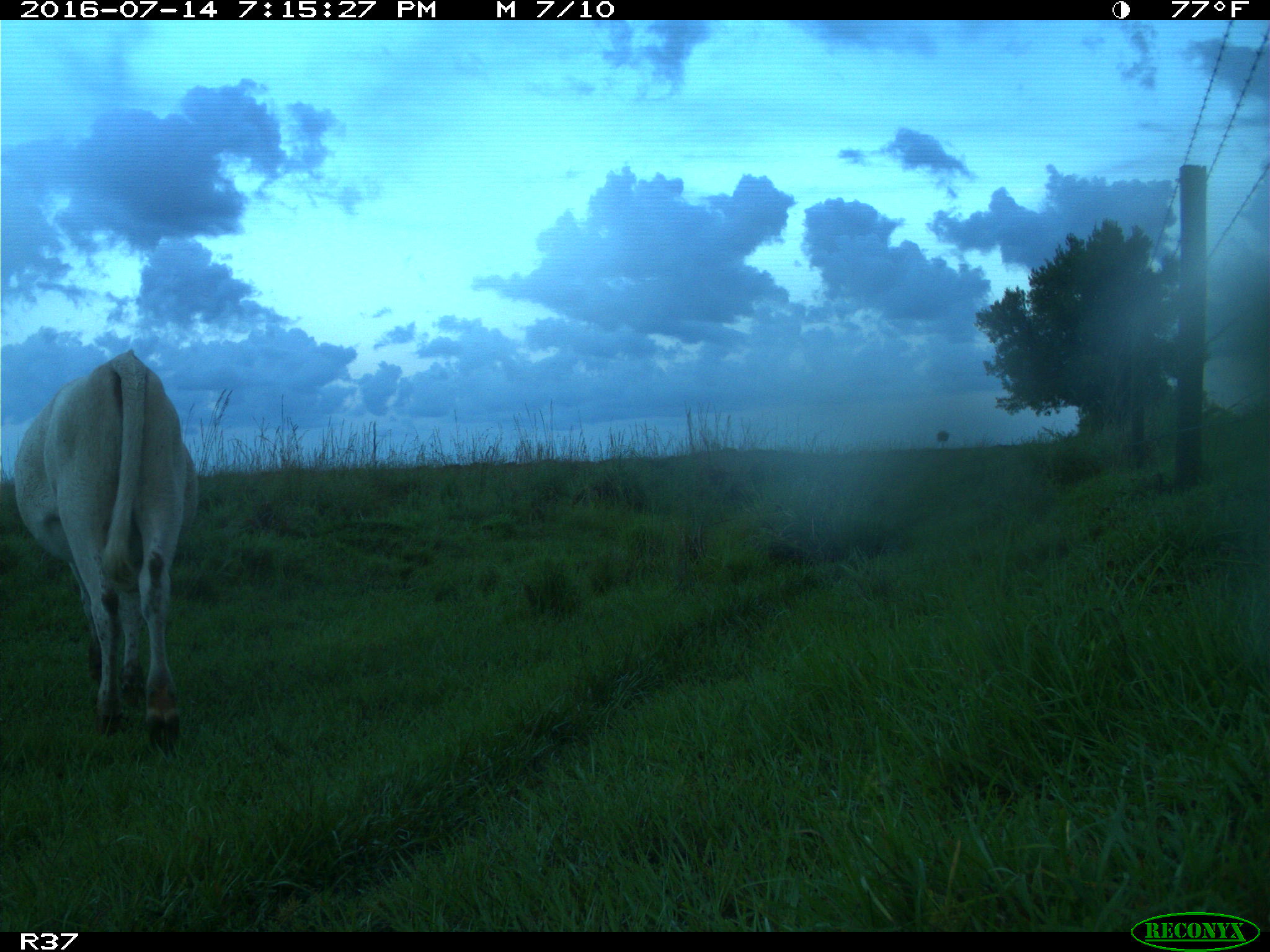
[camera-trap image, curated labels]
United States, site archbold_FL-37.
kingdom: Animalia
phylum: Chordata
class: Mammalia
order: Artiodactyla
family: Bovidae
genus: Bos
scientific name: Bos taurus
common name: domestic cow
Bos taurus (domestic cow).